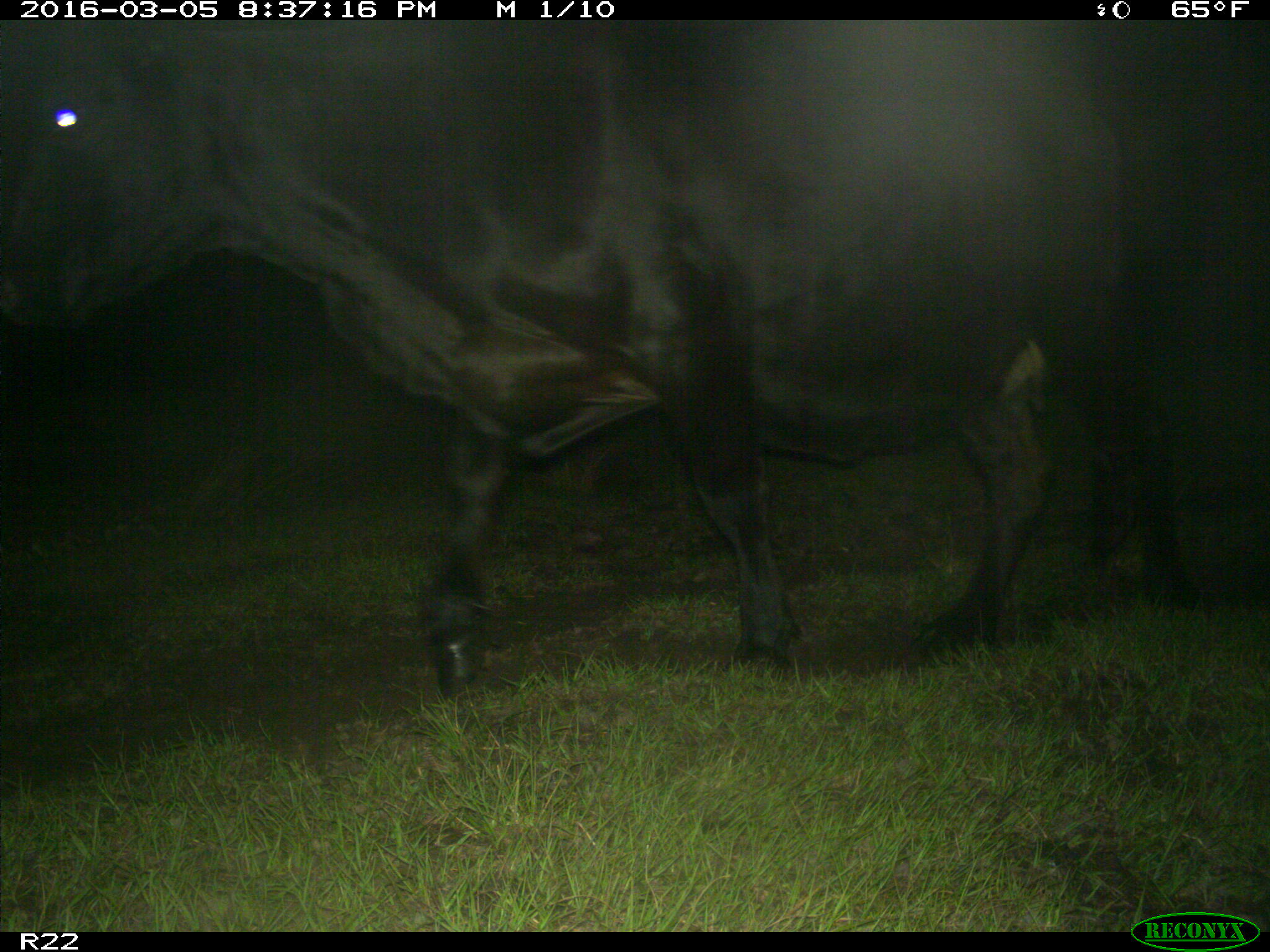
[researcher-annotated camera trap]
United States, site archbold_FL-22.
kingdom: Animalia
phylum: Chordata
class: Mammalia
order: Artiodactyla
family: Bovidae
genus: Bos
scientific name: Bos taurus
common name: domestic cow